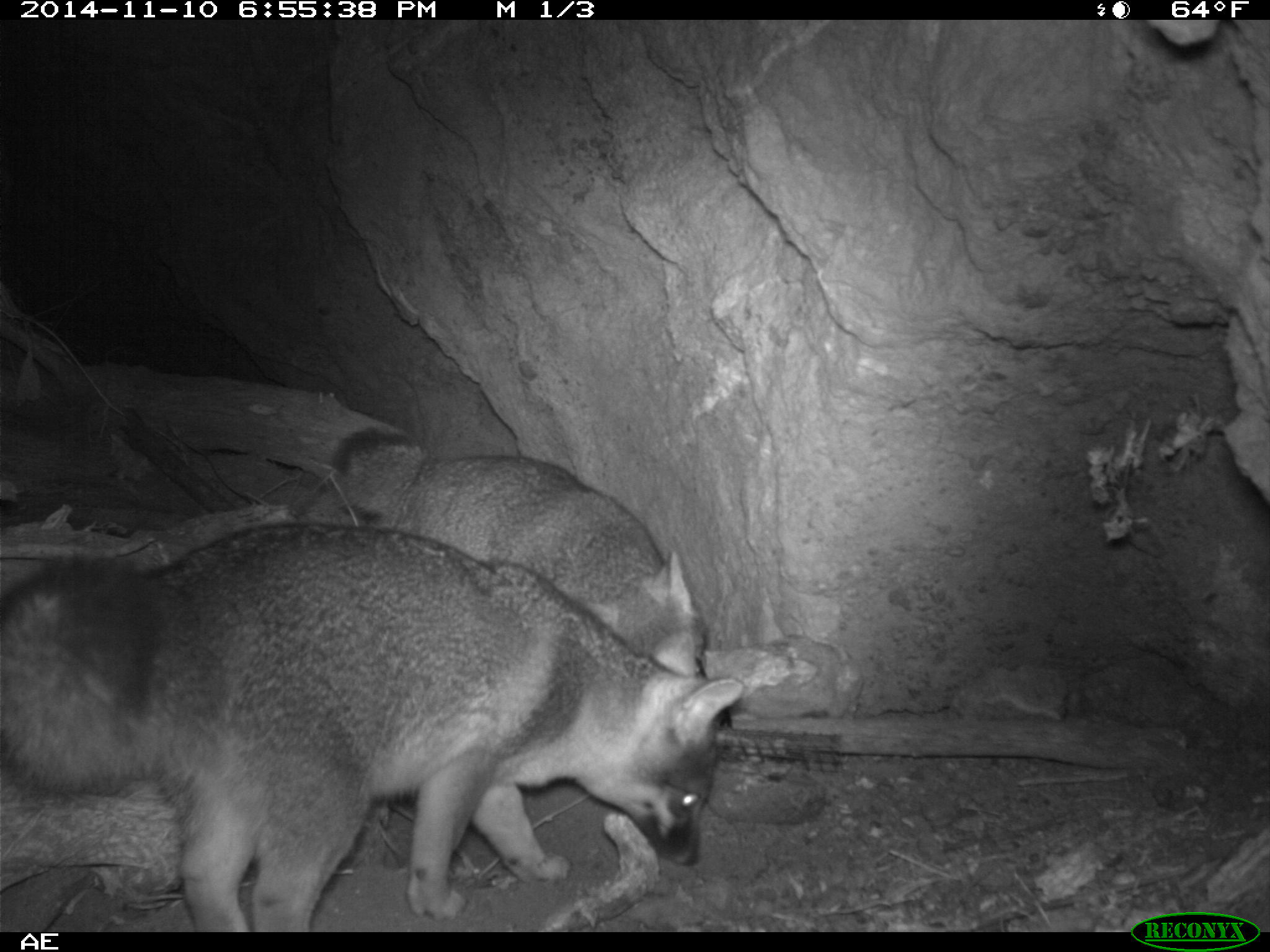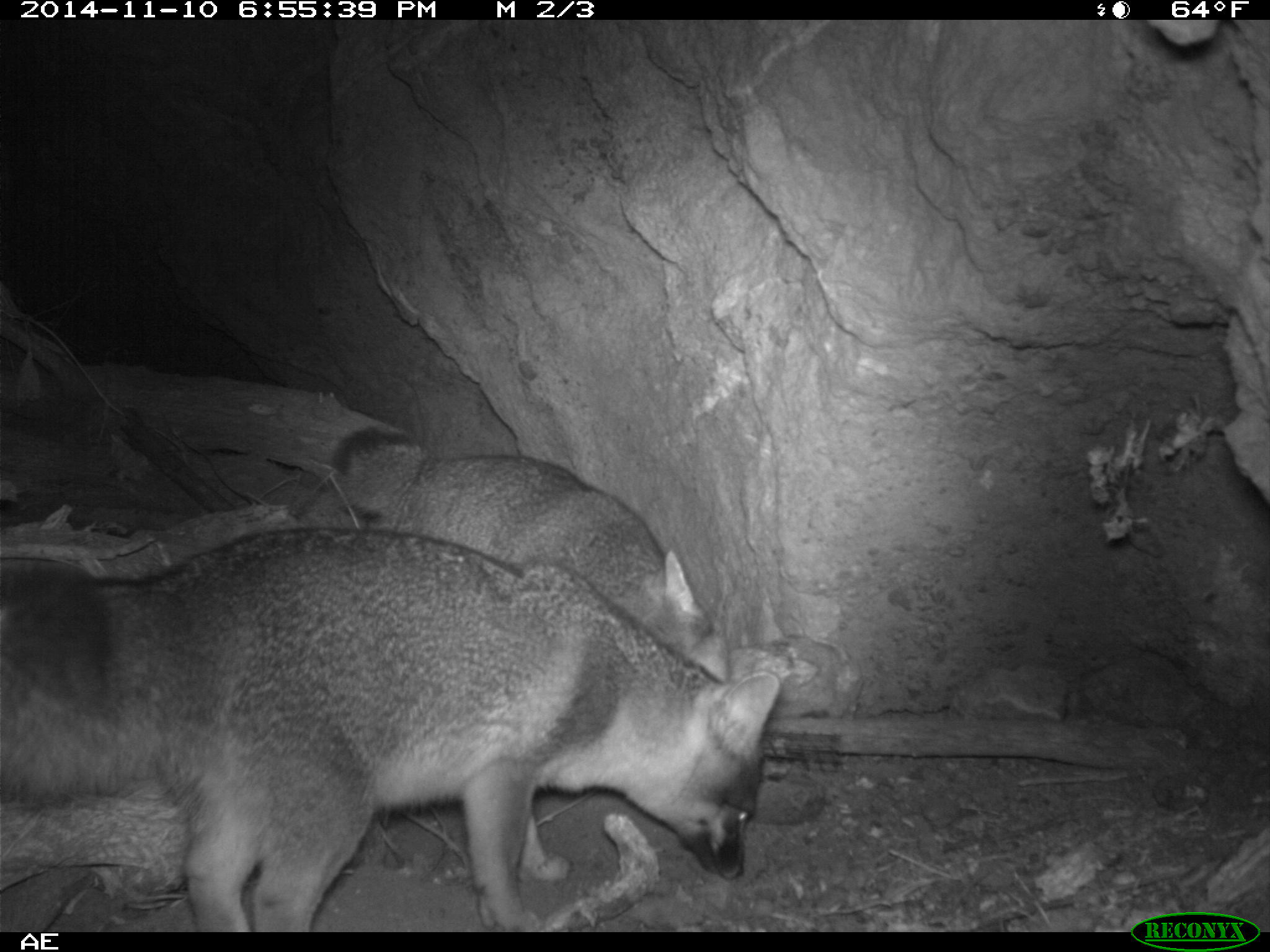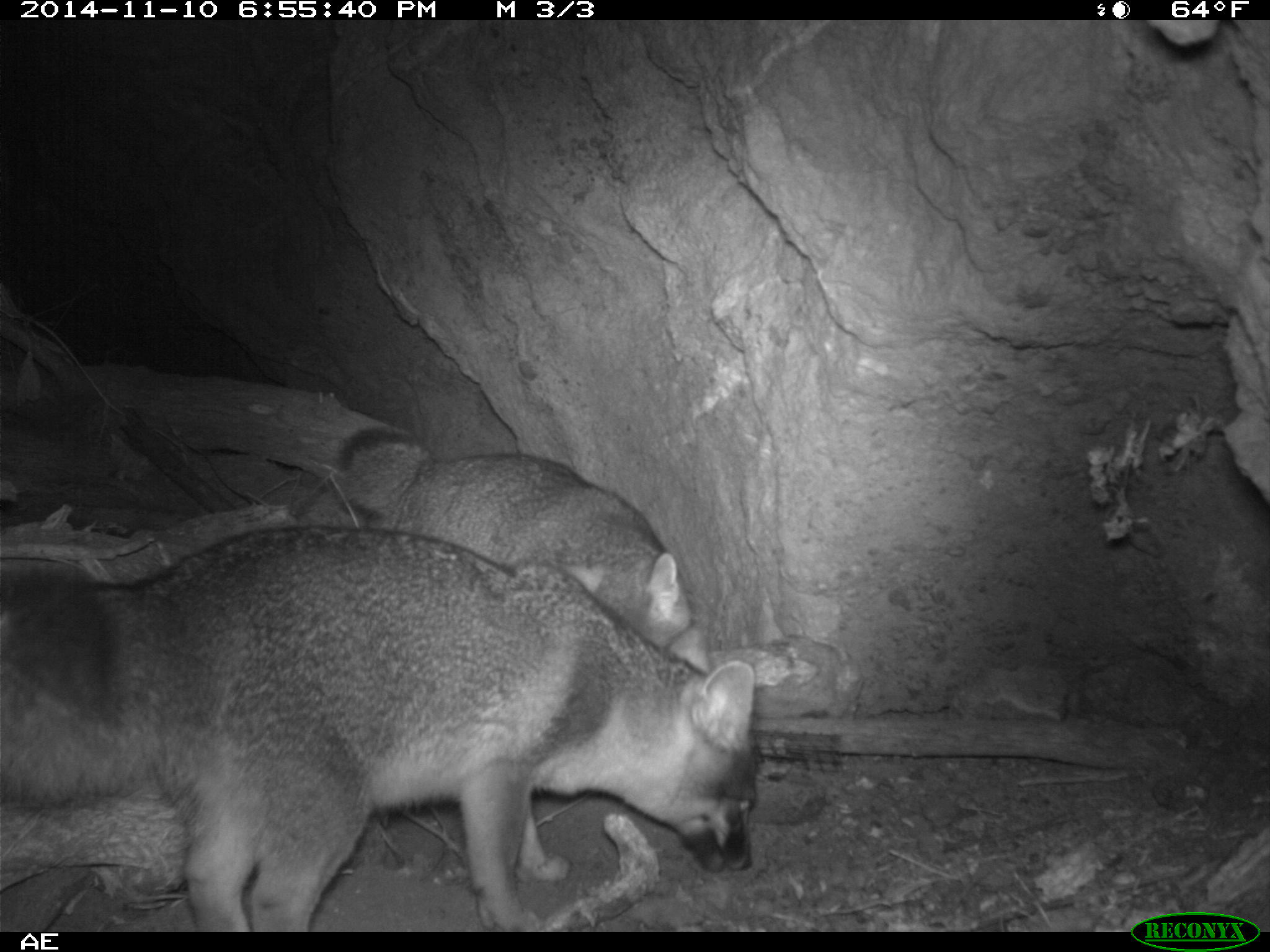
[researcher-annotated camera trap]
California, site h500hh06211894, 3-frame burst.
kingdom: Animalia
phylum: Chordata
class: Mammalia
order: Carnivora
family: Canidae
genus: Urocyon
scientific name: Urocyon littoralis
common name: island fox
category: fox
Fox (island fox) (Urocyon littoralis).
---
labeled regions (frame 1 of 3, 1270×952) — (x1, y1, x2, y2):
fox: (0, 520, 741, 933); (331, 427, 737, 733)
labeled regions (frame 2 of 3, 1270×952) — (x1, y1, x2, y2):
fox: (0, 525, 779, 934); (332, 430, 730, 684)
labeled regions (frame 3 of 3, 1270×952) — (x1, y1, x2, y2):
fox: (0, 525, 755, 931); (337, 427, 691, 650)